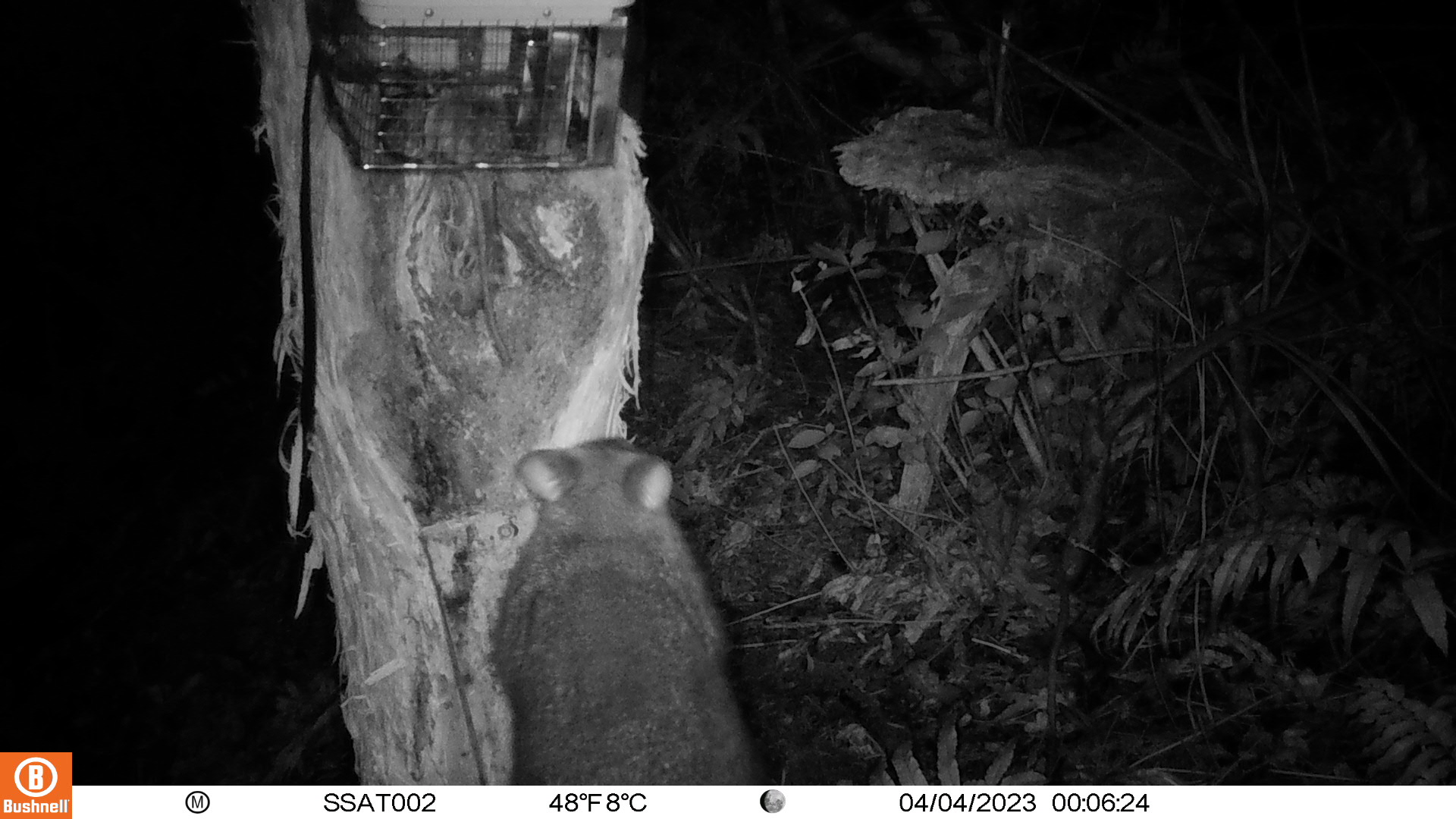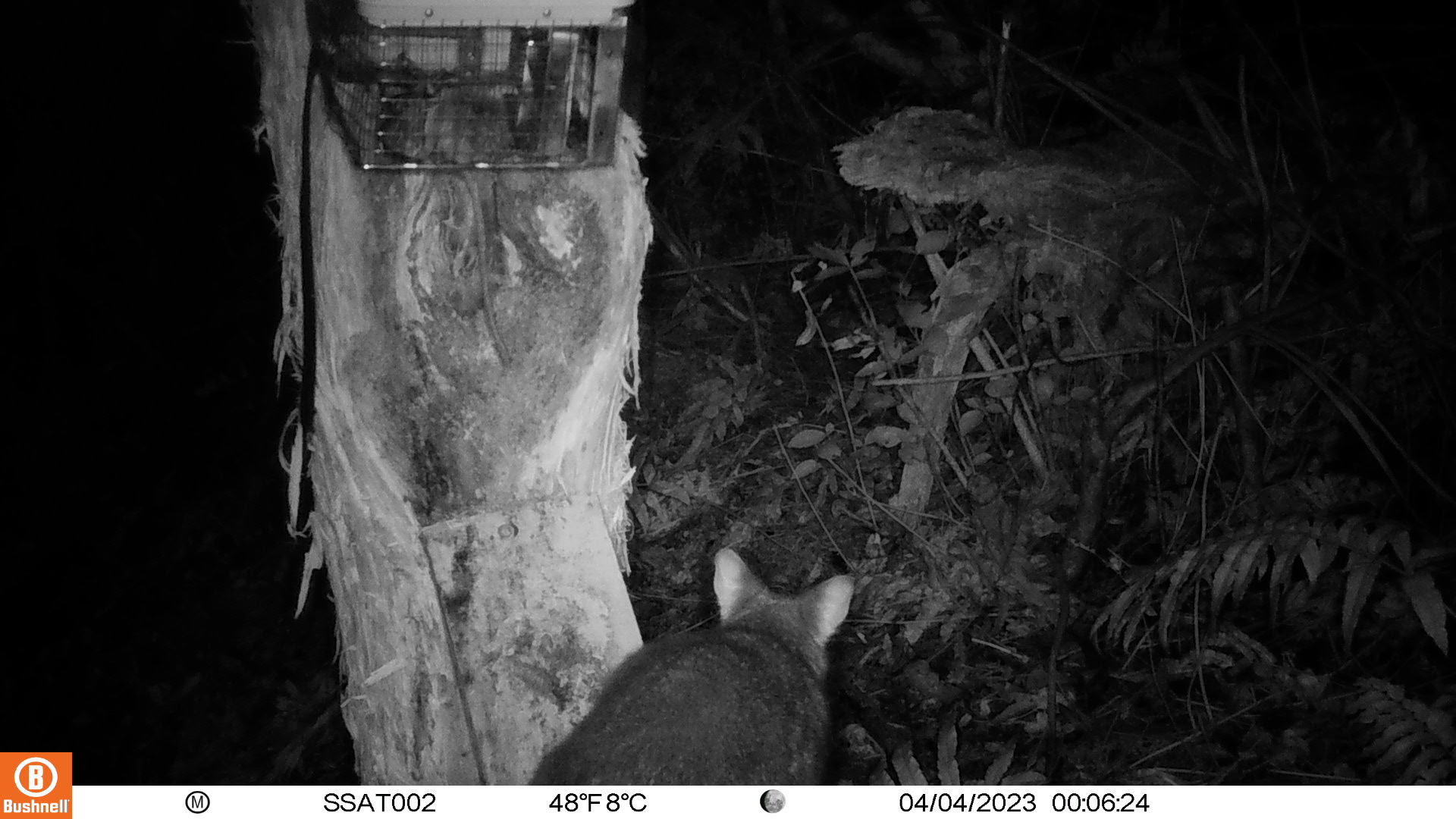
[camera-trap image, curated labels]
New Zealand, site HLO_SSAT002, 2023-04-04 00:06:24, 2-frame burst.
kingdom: Animalia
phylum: Chordata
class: Mammalia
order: Diprotodontia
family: Phalangeridae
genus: Trichosurus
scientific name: Trichosurus vulpecula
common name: common brushtail possum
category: possum